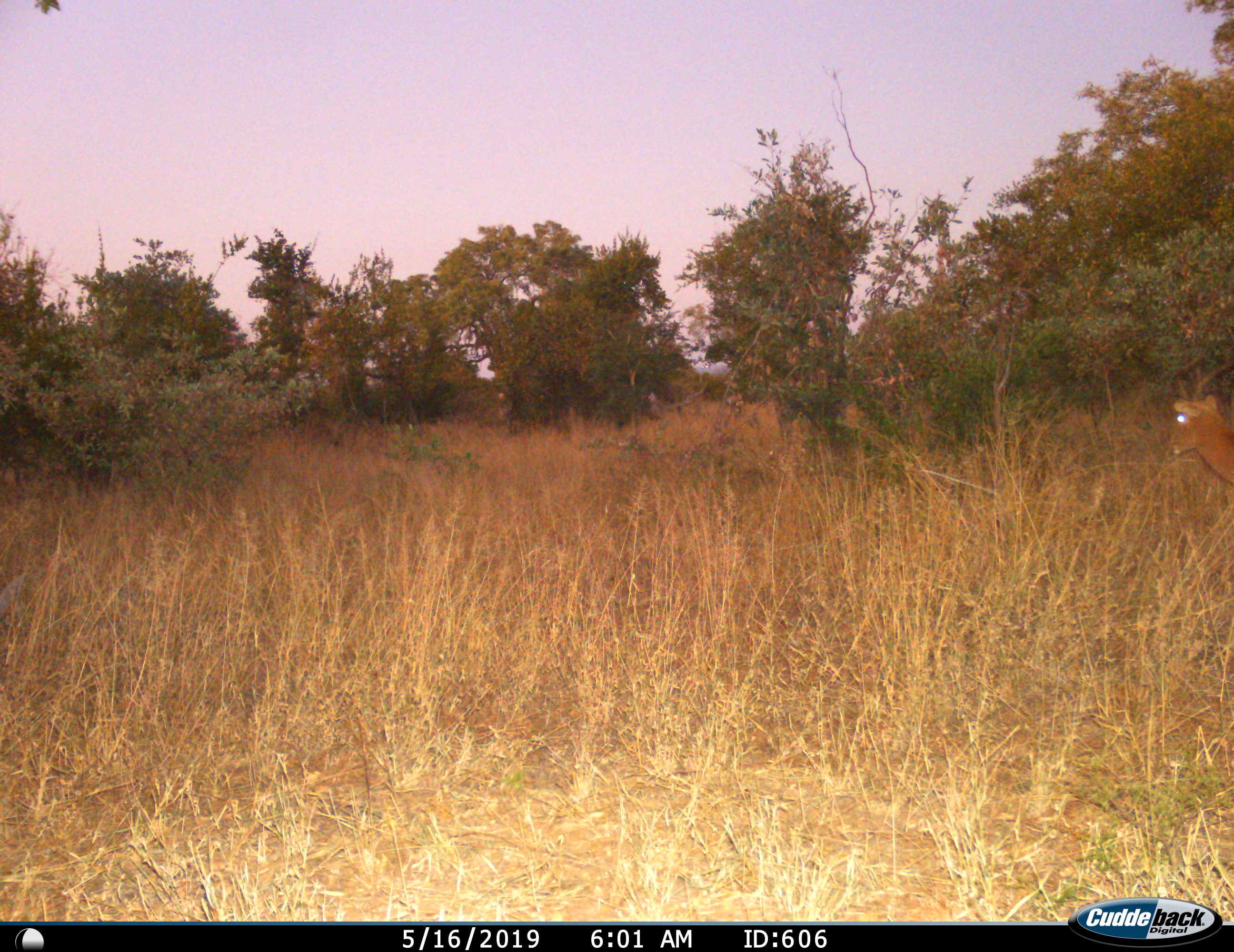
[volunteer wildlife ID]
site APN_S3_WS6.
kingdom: Animalia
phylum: Chordata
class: Mammalia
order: Artiodactyla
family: Bovidae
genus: Aepyceros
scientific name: Aepyceros melampus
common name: impala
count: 1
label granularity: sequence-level